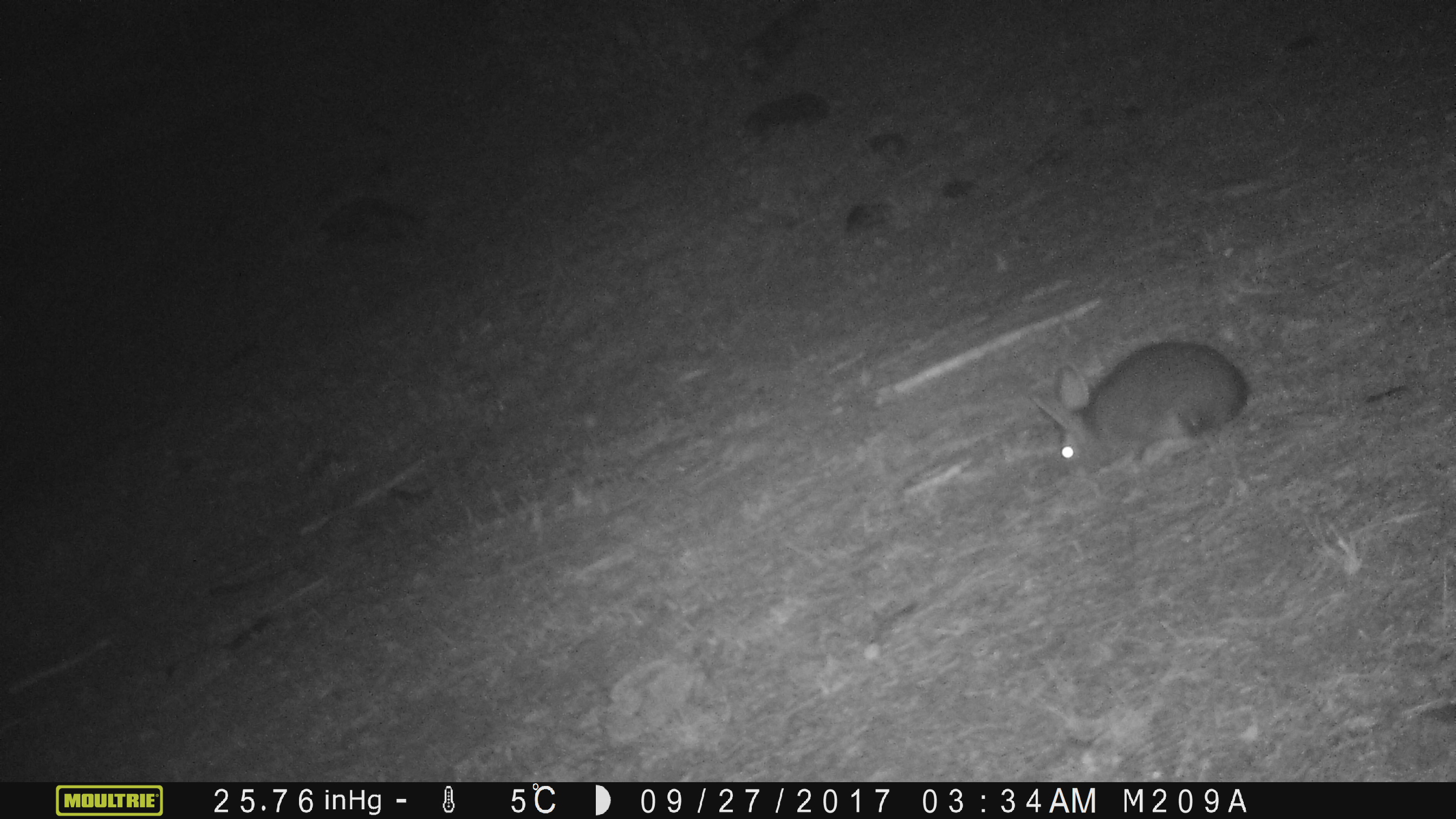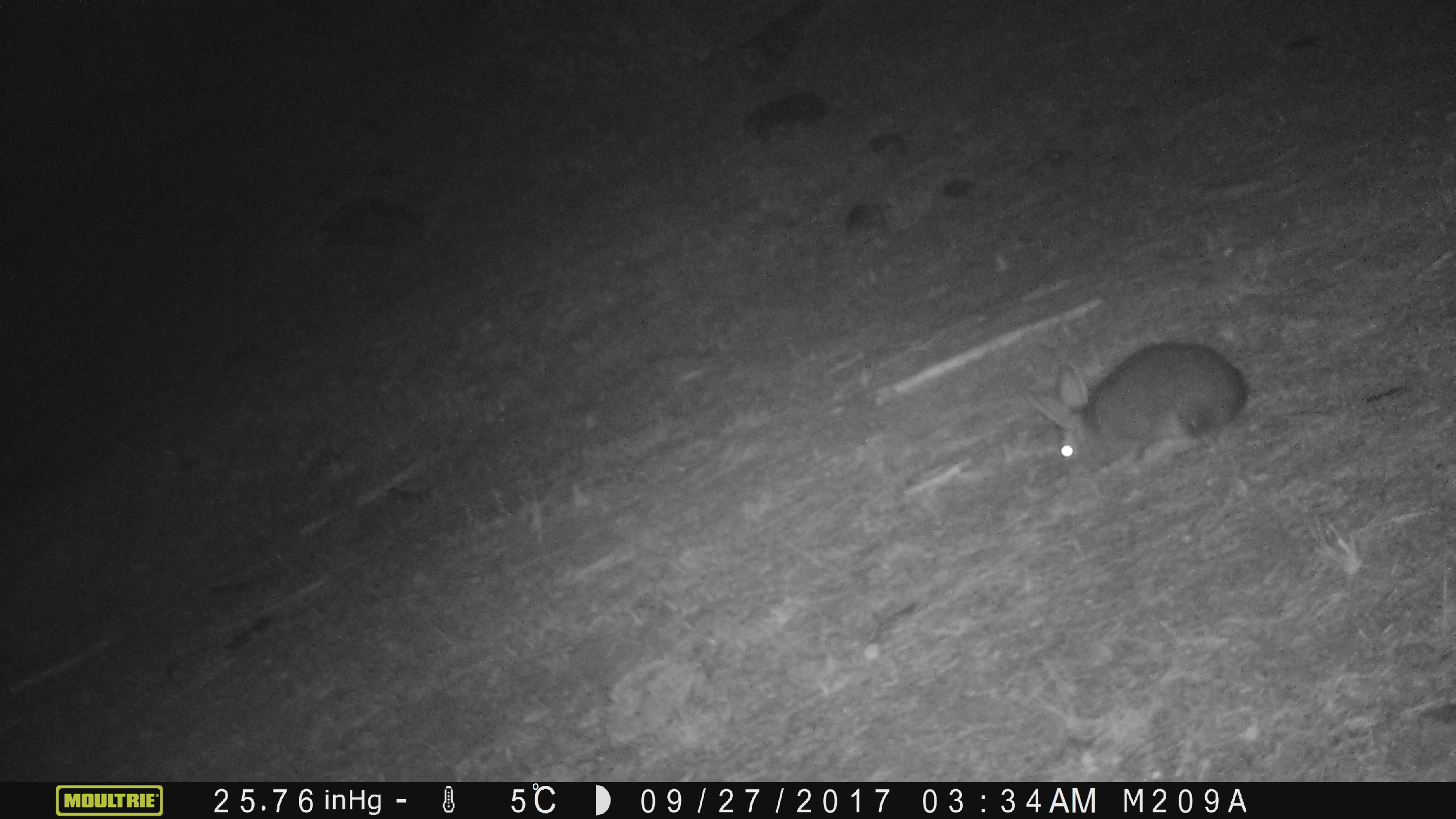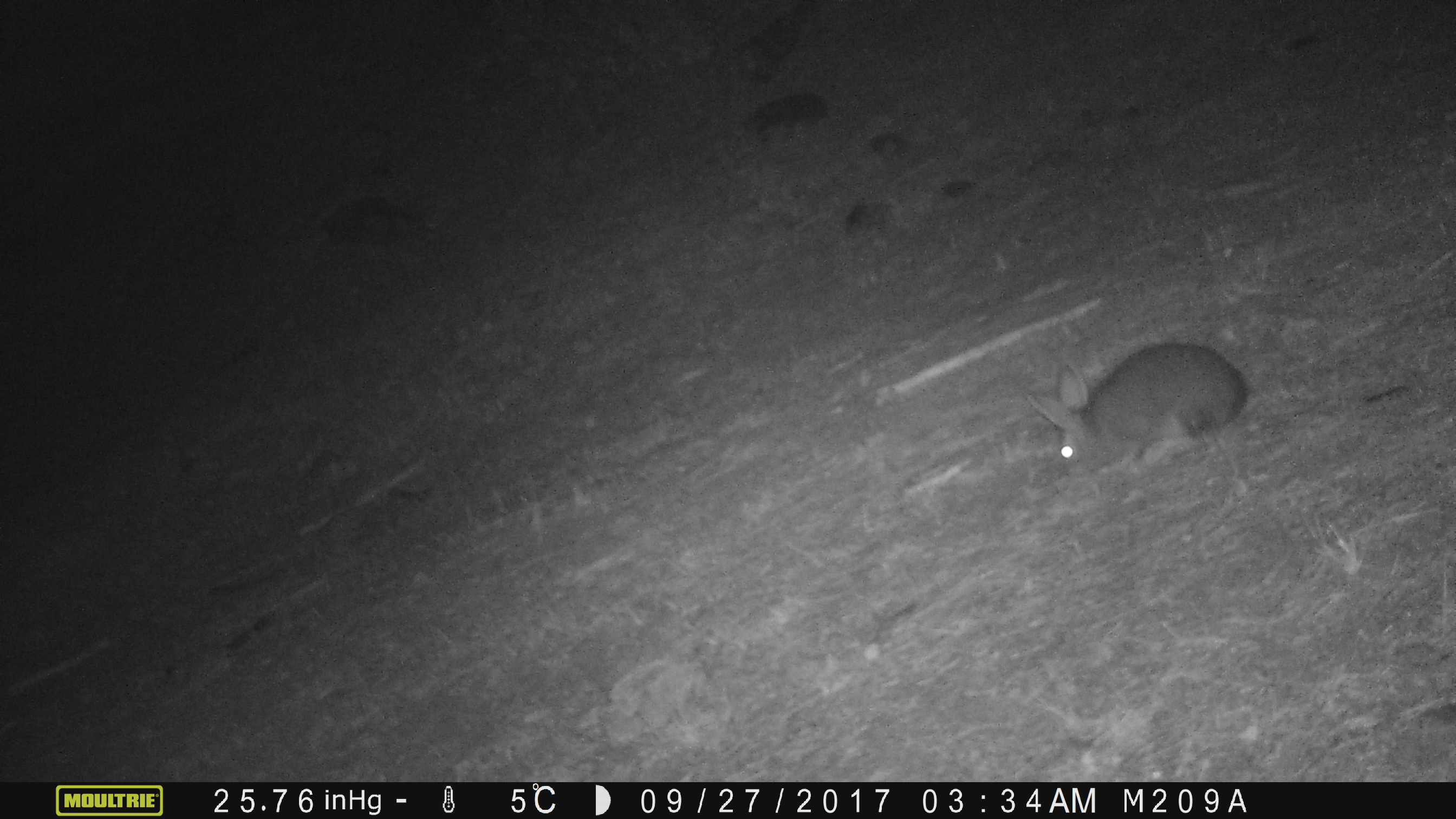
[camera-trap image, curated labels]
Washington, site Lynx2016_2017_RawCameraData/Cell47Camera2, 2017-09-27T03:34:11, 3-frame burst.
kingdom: Animalia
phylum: Chordata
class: Mammalia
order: Lagomorpha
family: Leporidae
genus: Lepus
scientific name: Lepus americanus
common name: snowshoe hare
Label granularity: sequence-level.